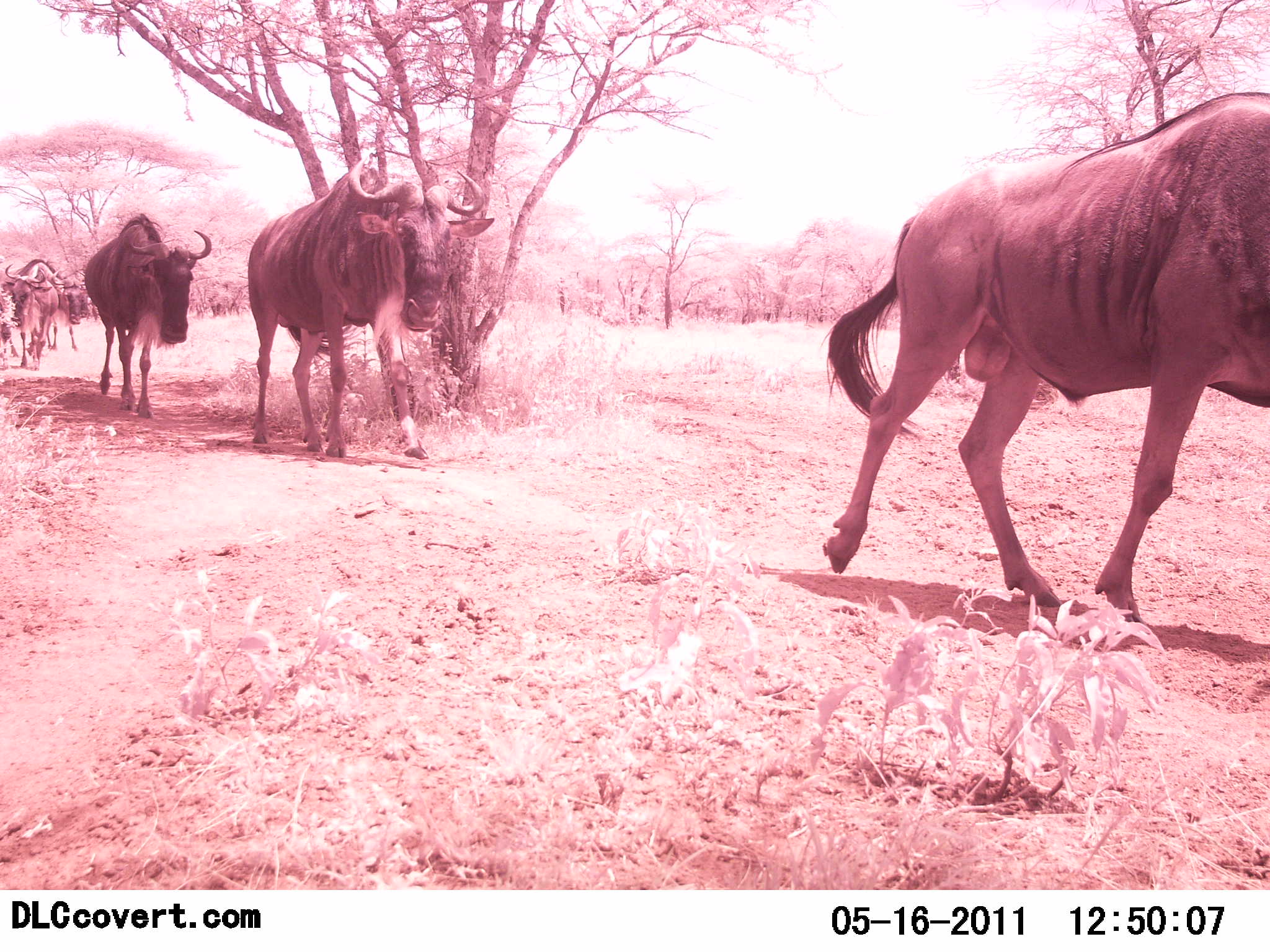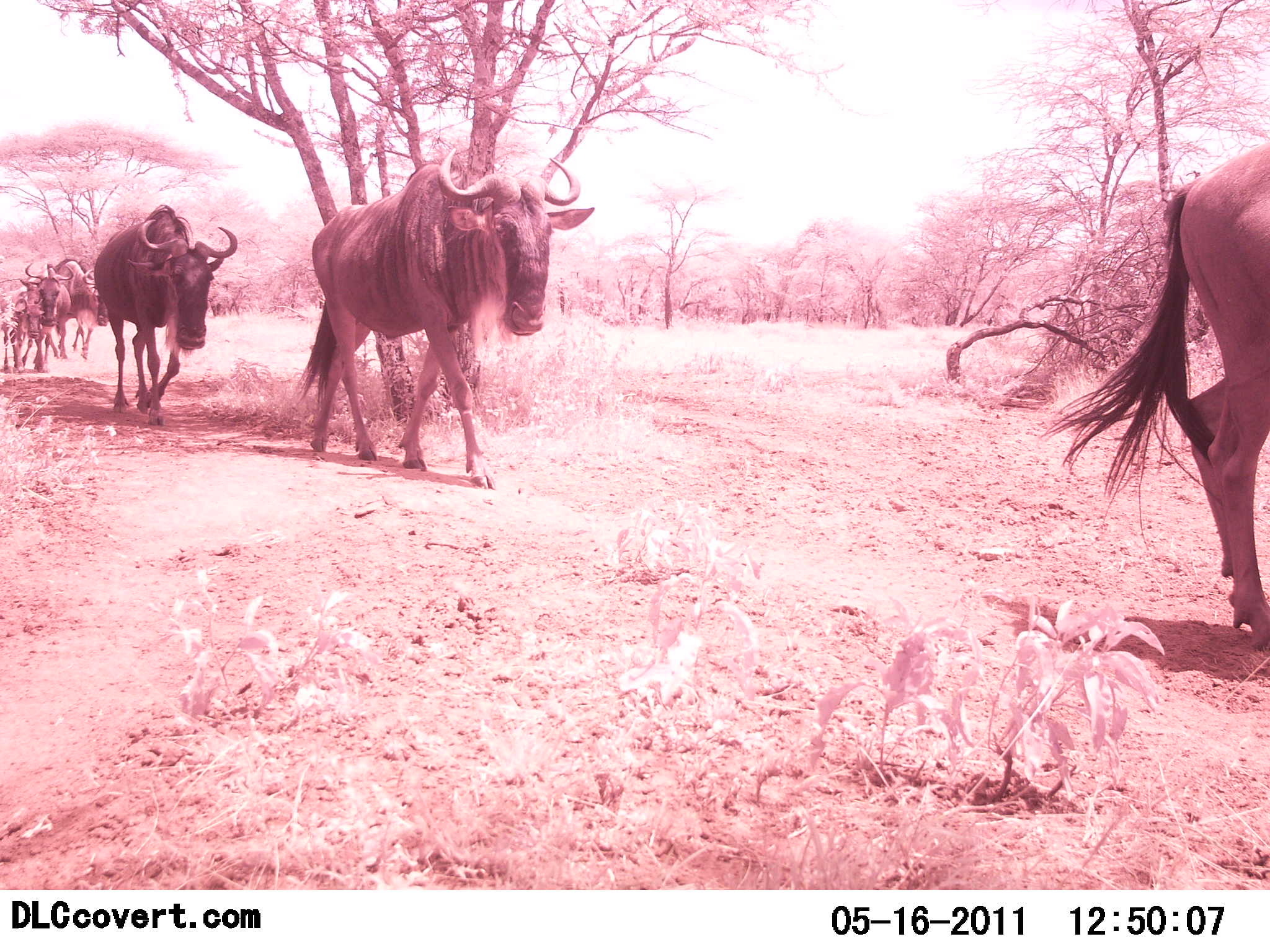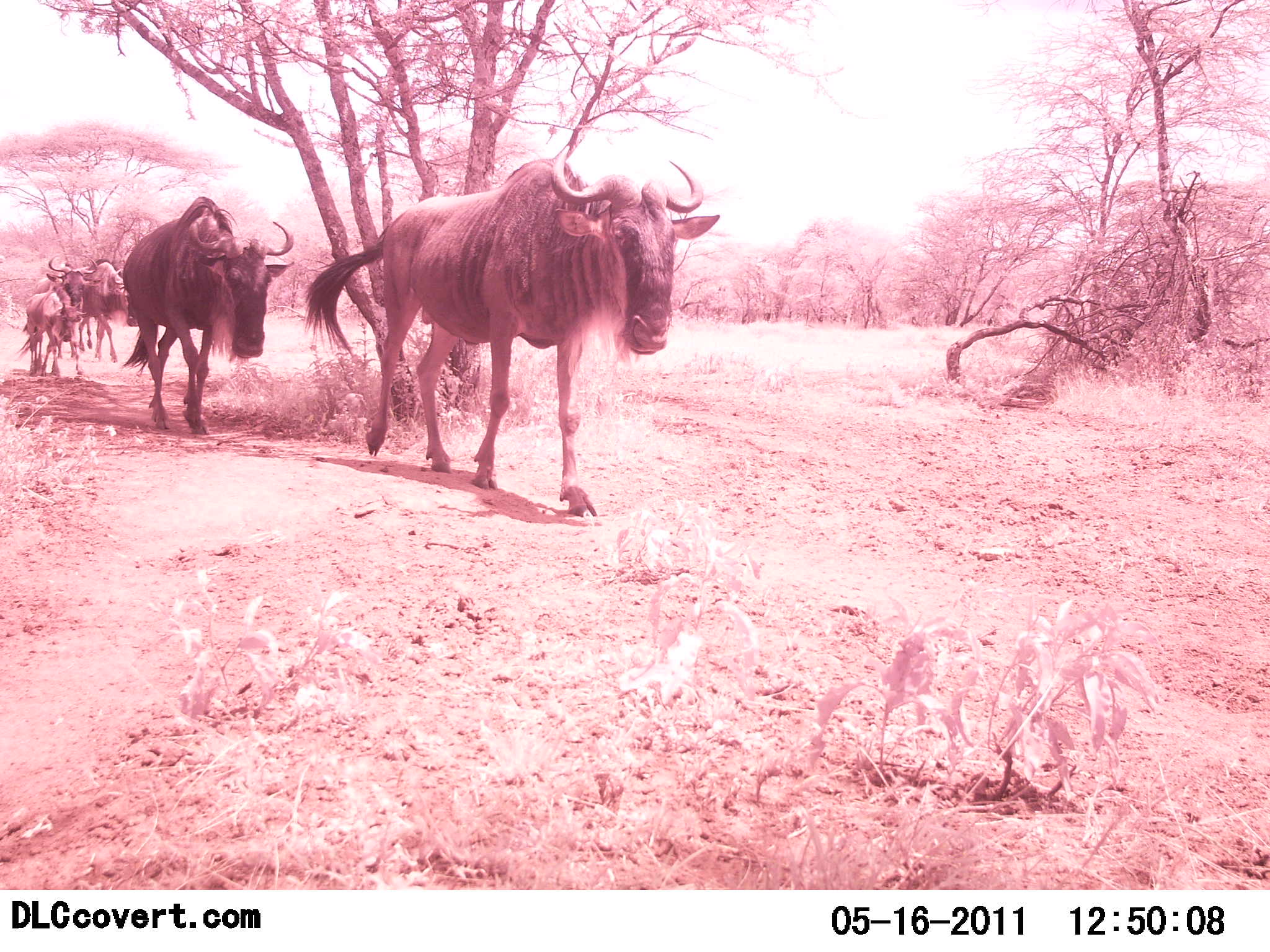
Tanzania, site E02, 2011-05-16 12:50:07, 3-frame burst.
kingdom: Animalia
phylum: Chordata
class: Mammalia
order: Artiodactyla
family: Bovidae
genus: Connochaetes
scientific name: Connochaetes taurinus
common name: blue wildebeest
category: wildebeest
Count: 5.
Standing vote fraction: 9%.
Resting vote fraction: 0%.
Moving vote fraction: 100%.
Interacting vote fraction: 0%.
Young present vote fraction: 45%.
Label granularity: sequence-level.